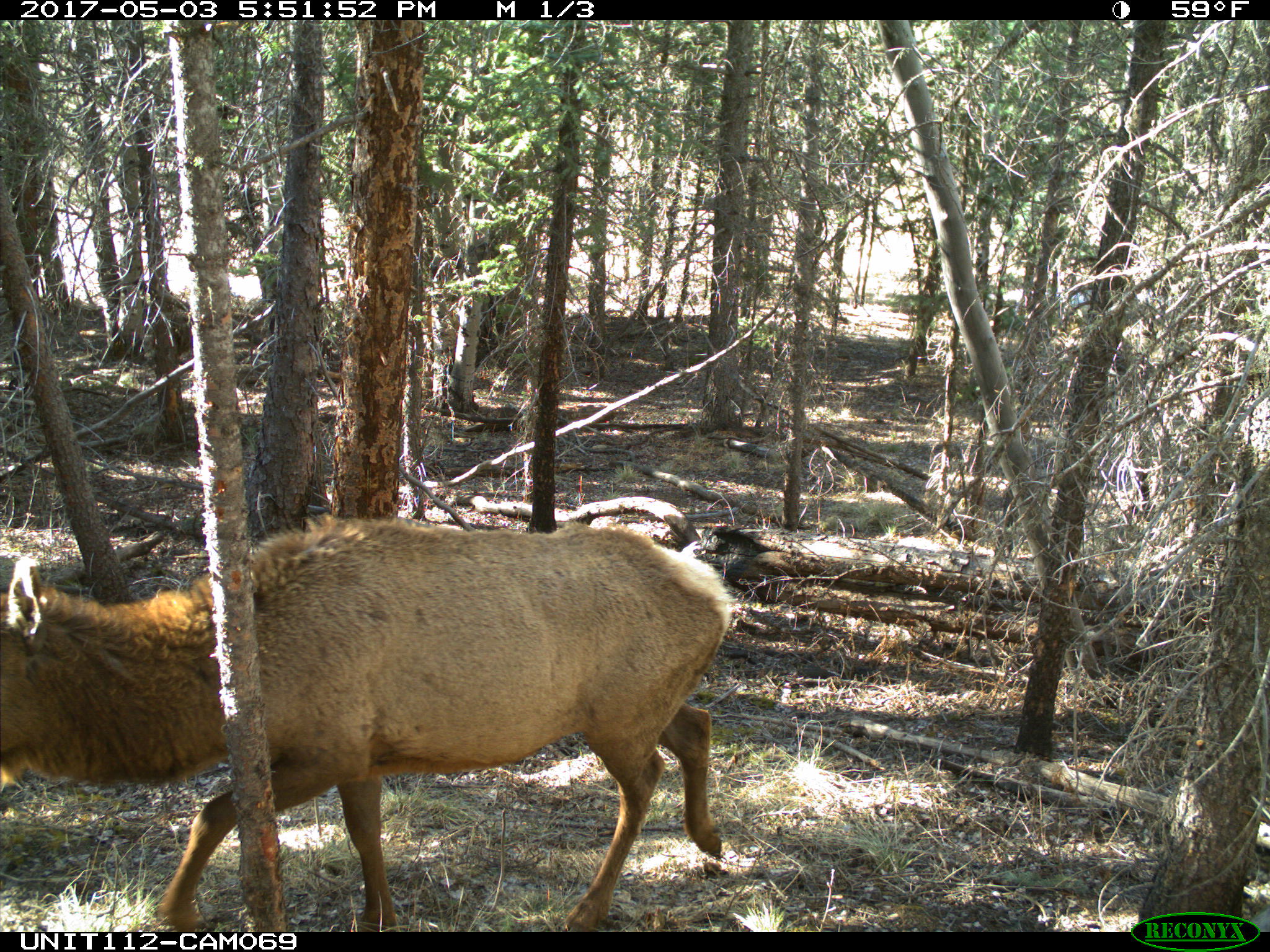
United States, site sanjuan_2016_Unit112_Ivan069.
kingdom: Animalia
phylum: Chordata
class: Mammalia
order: Artiodactyla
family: Cervidae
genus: Cervus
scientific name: Cervus elaphus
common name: red deer